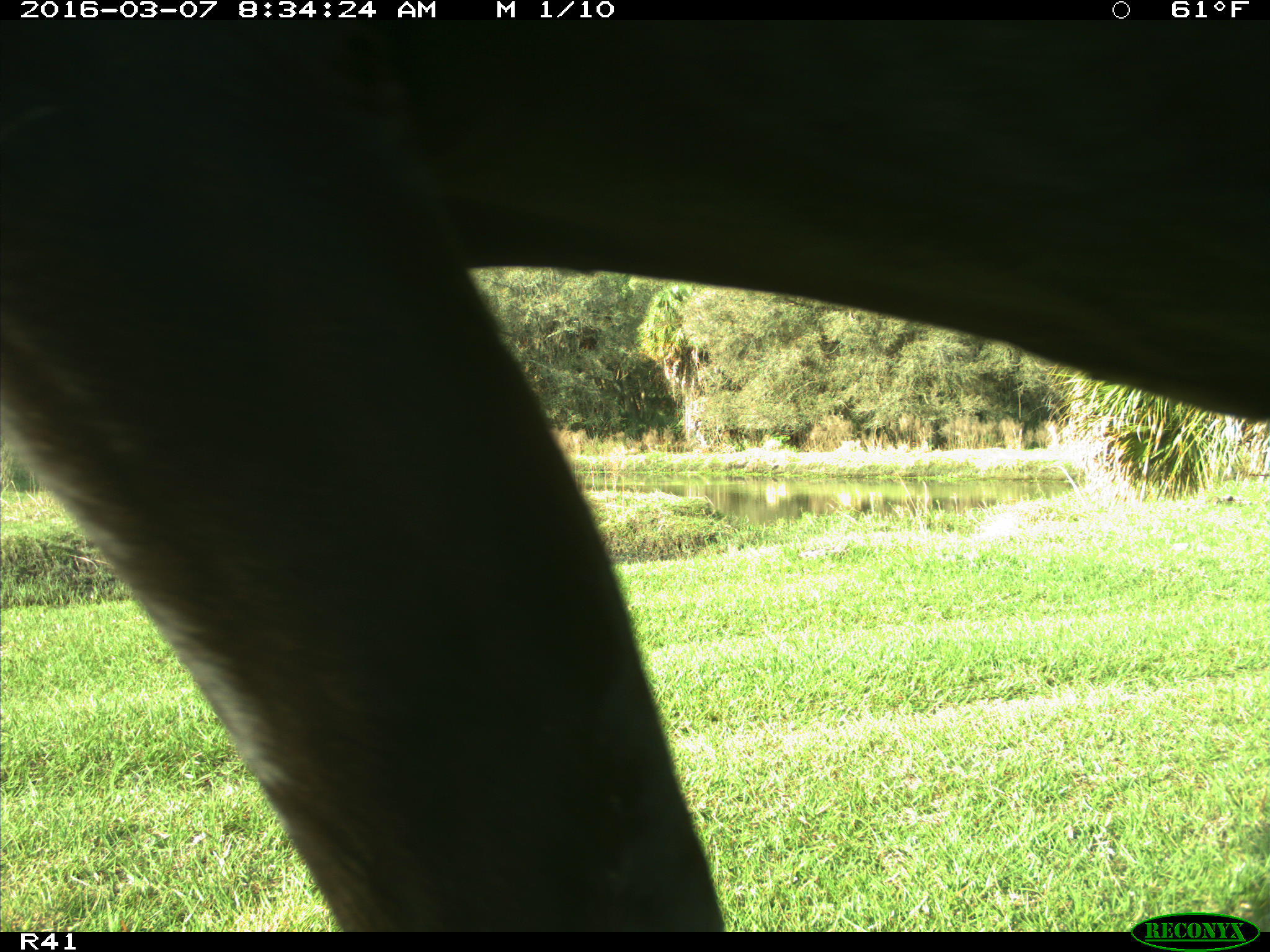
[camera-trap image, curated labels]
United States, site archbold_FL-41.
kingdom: Animalia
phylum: Chordata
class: Mammalia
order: Artiodactyla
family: Bovidae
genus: Bos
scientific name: Bos taurus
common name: domestic cow